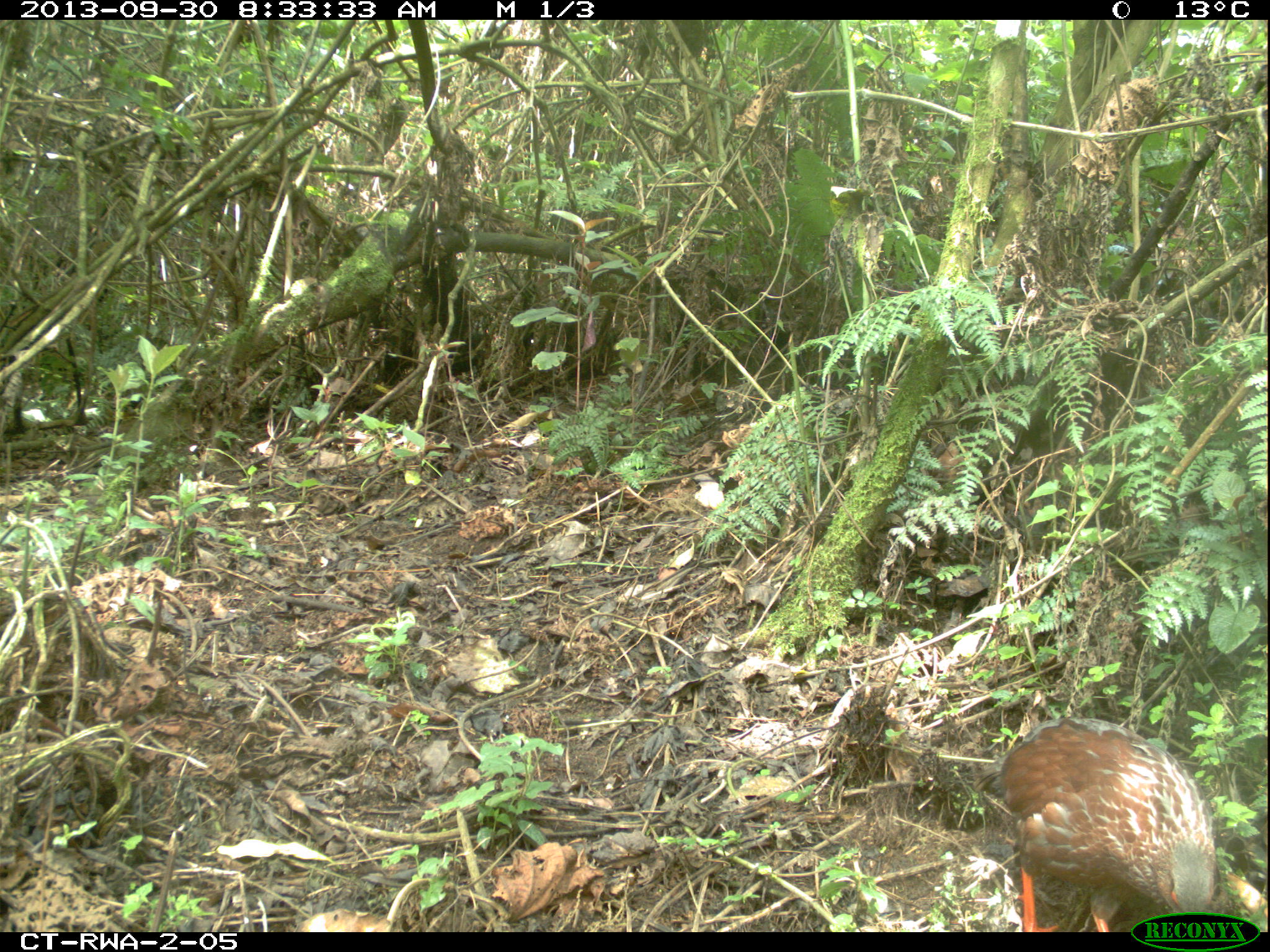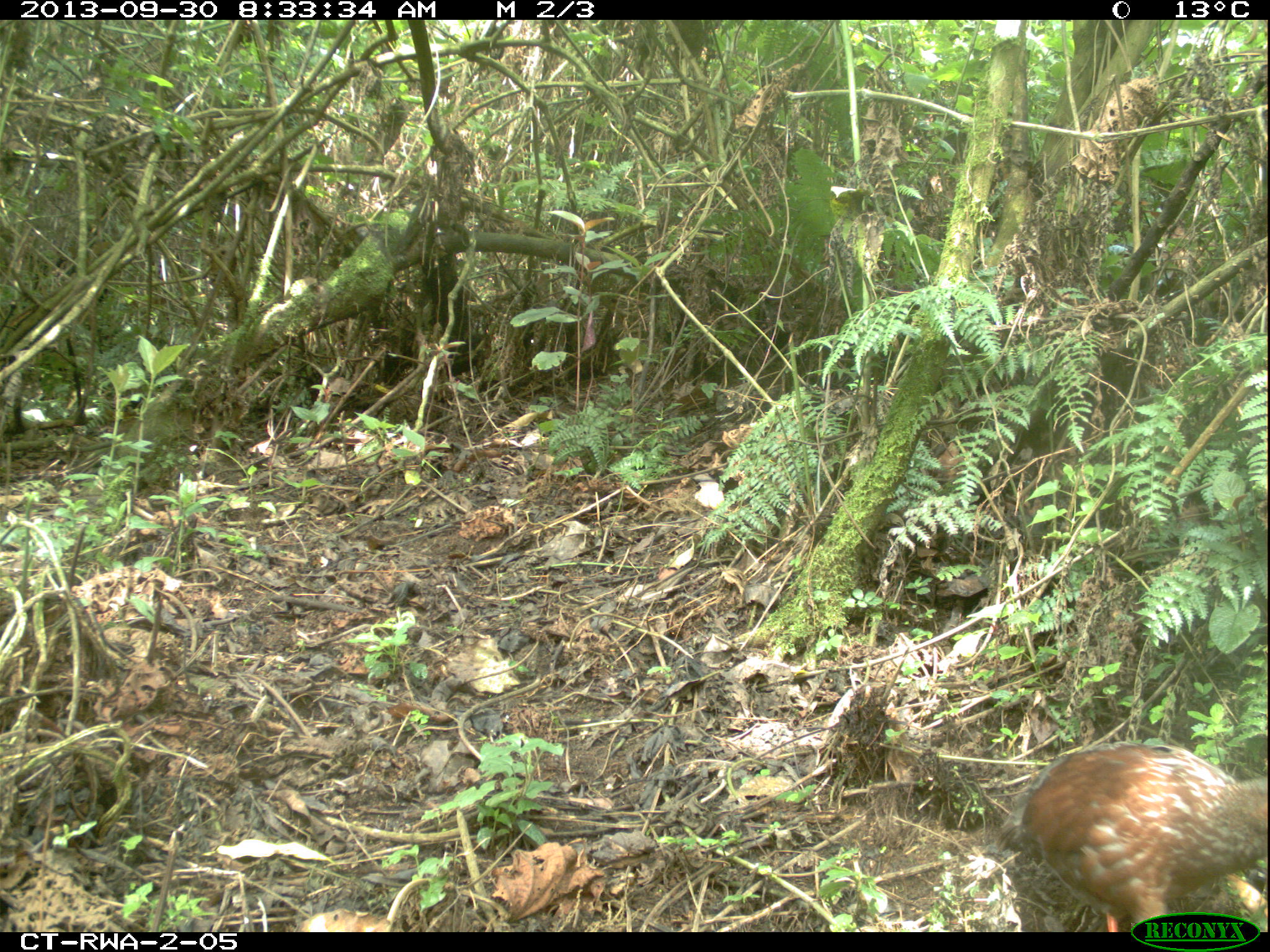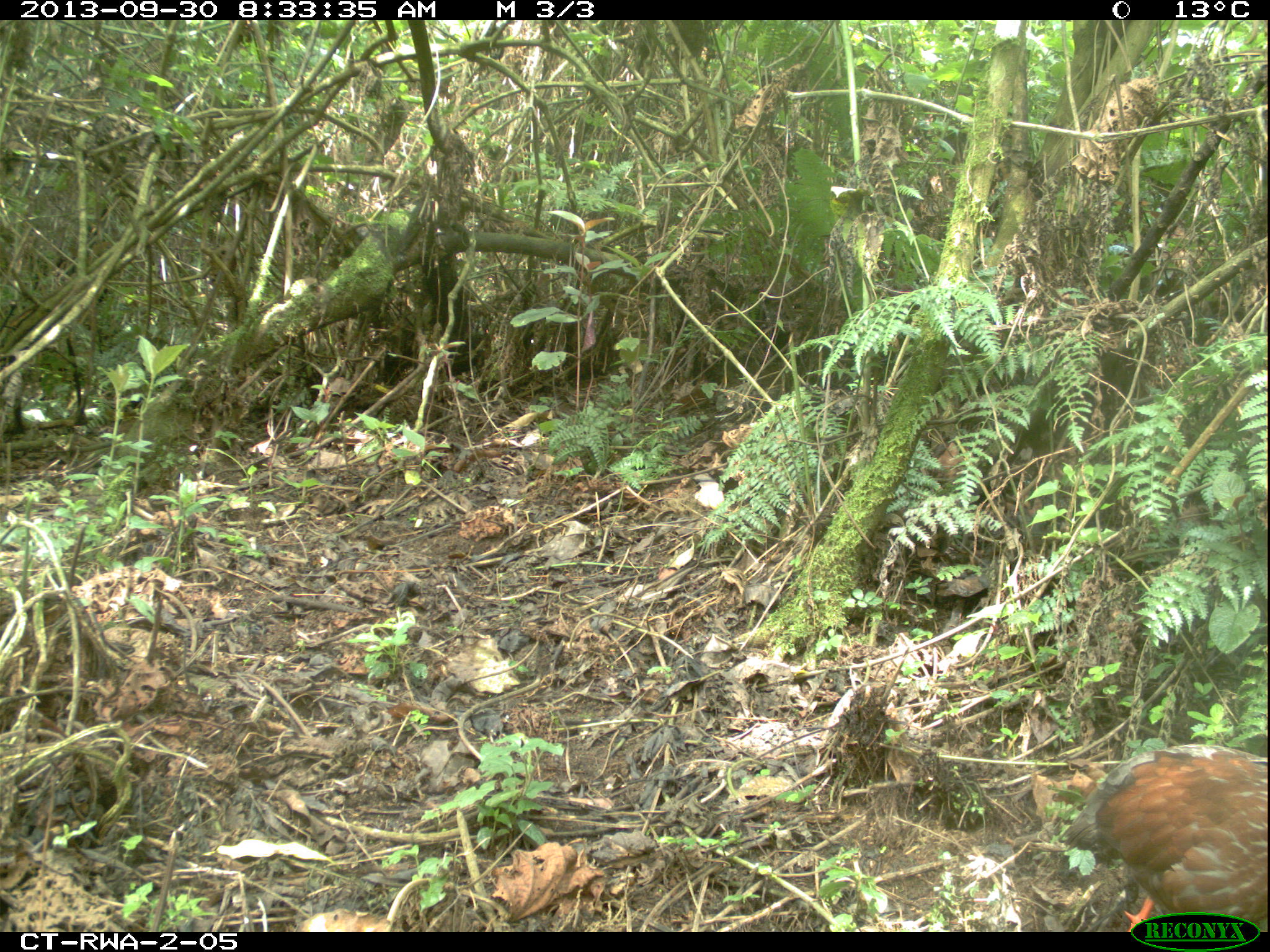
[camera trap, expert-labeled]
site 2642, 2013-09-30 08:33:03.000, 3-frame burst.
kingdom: Animalia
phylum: Chordata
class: Aves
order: Galliformes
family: Phasianidae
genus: Pternistis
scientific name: Pternistis nobilis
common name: handsome francolin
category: francolinus nobilis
Francolinus nobilis (handsome francolin) (Pternistis nobilis), count 1.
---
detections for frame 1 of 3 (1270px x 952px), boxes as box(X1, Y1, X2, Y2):
francolinus nobilis: box(970, 714, 1219, 933)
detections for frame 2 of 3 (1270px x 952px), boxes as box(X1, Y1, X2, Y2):
francolinus nobilis: box(993, 735, 1270, 930)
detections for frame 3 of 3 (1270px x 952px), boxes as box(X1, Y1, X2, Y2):
francolinus nobilis: box(1056, 735, 1269, 930)